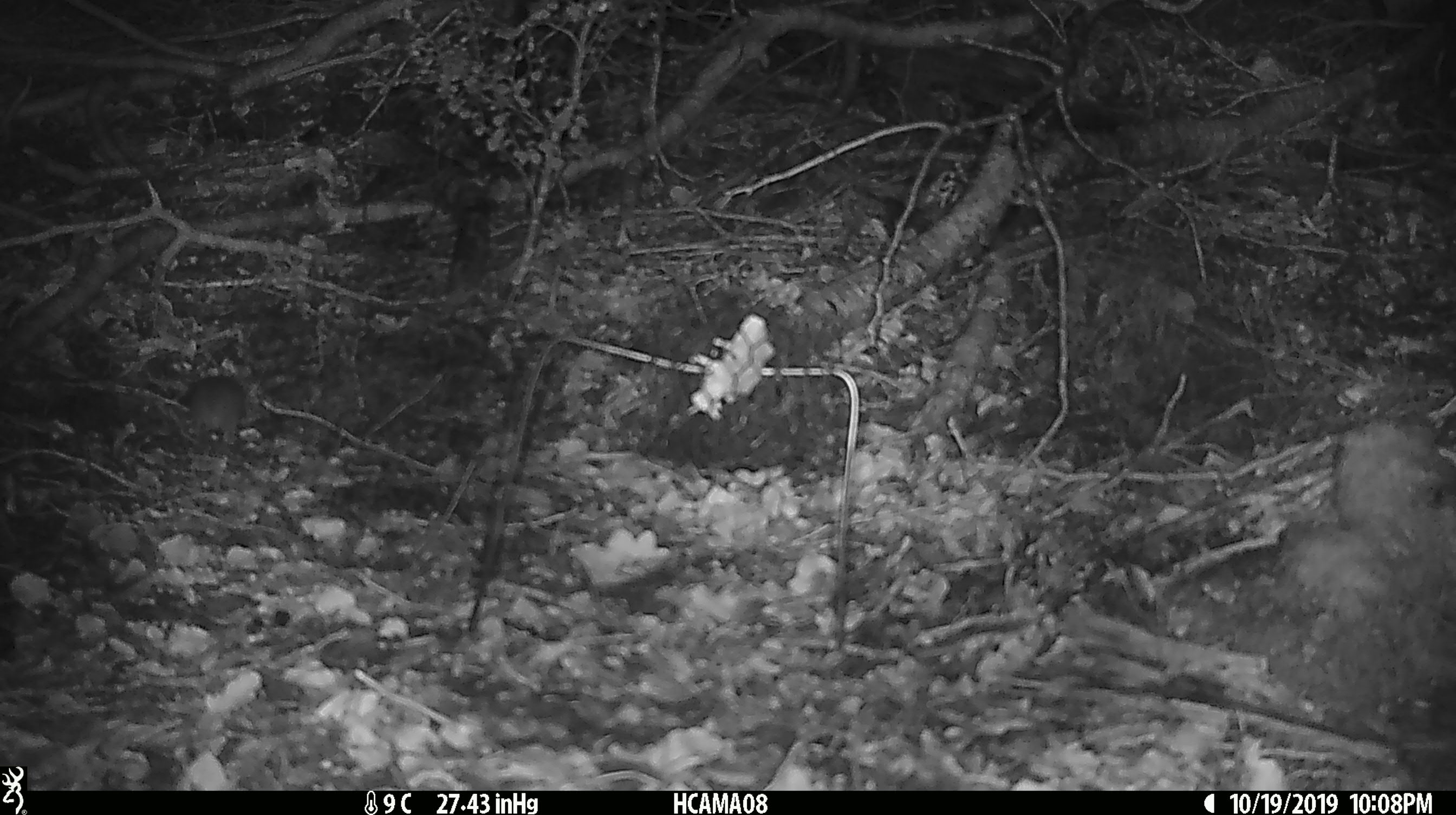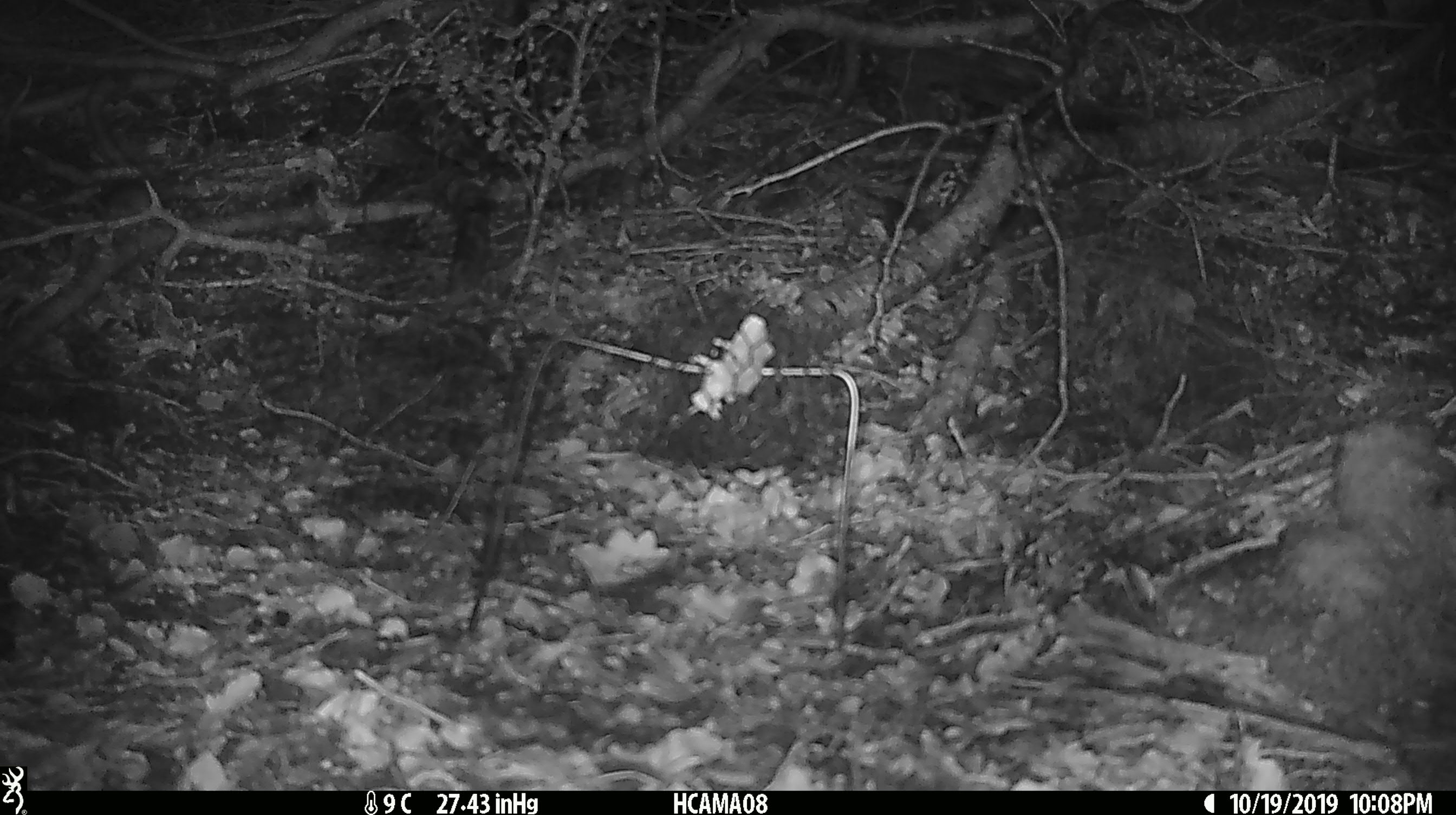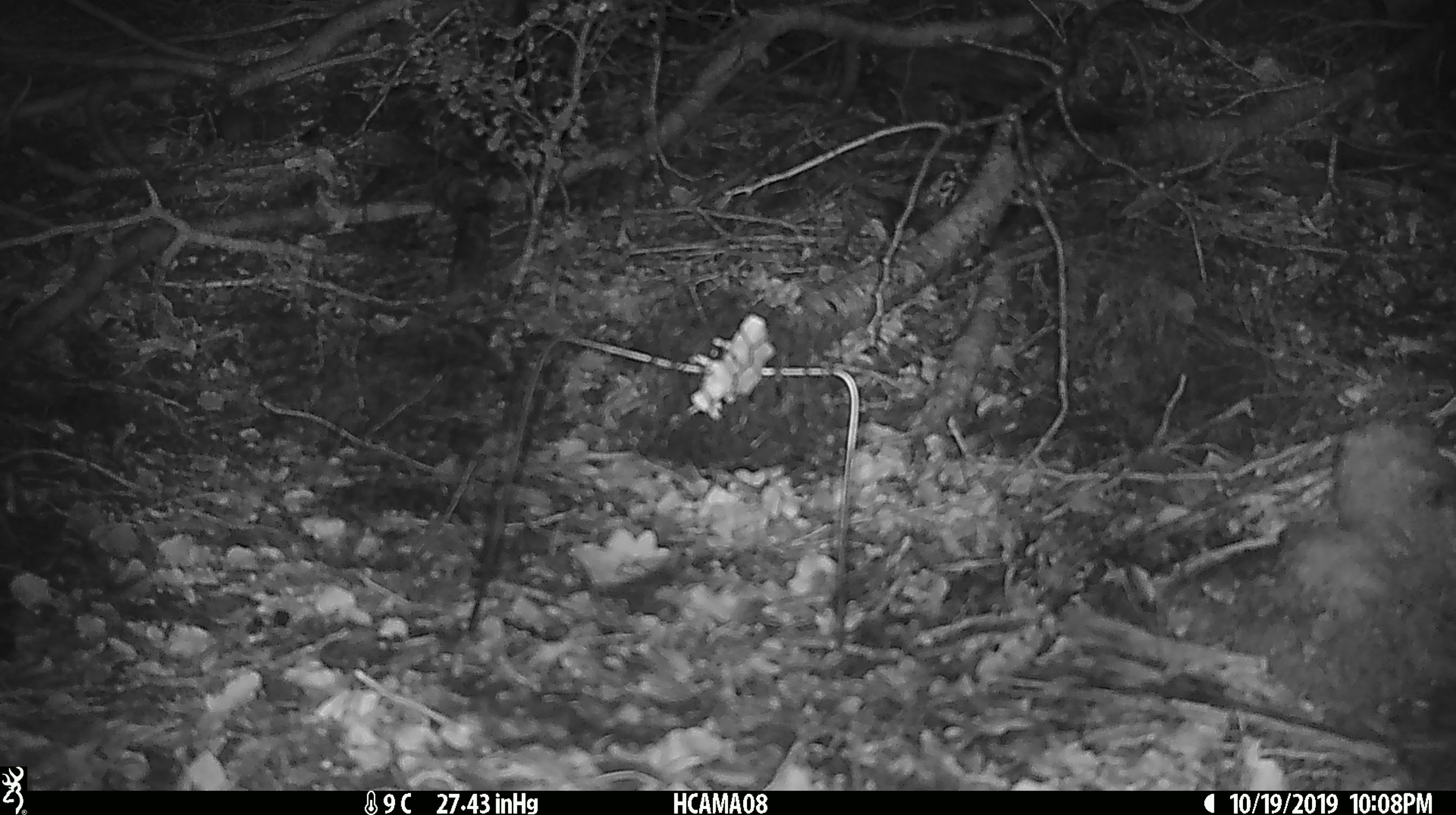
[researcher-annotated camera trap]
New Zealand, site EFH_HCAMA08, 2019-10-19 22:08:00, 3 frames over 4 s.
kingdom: Animalia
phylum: Chordata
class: Mammalia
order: Rodentia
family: Muridae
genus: Mus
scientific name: Mus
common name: mouse